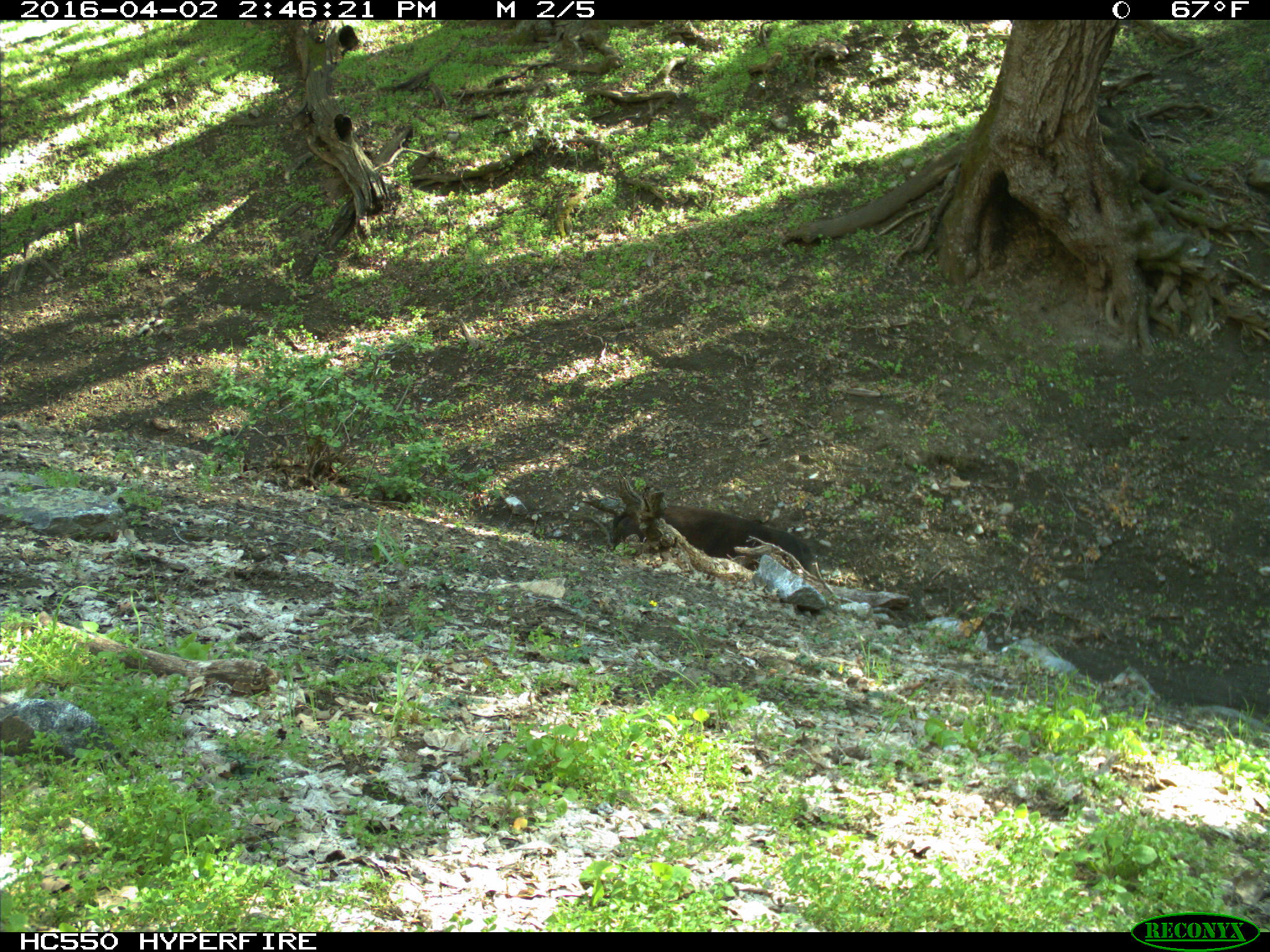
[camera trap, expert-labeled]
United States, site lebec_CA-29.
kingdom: Animalia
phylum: Chordata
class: Mammalia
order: Artiodactyla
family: Bovidae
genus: Bos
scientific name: Bos taurus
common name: domestic cow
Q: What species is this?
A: Bos taurus (domestic cow).